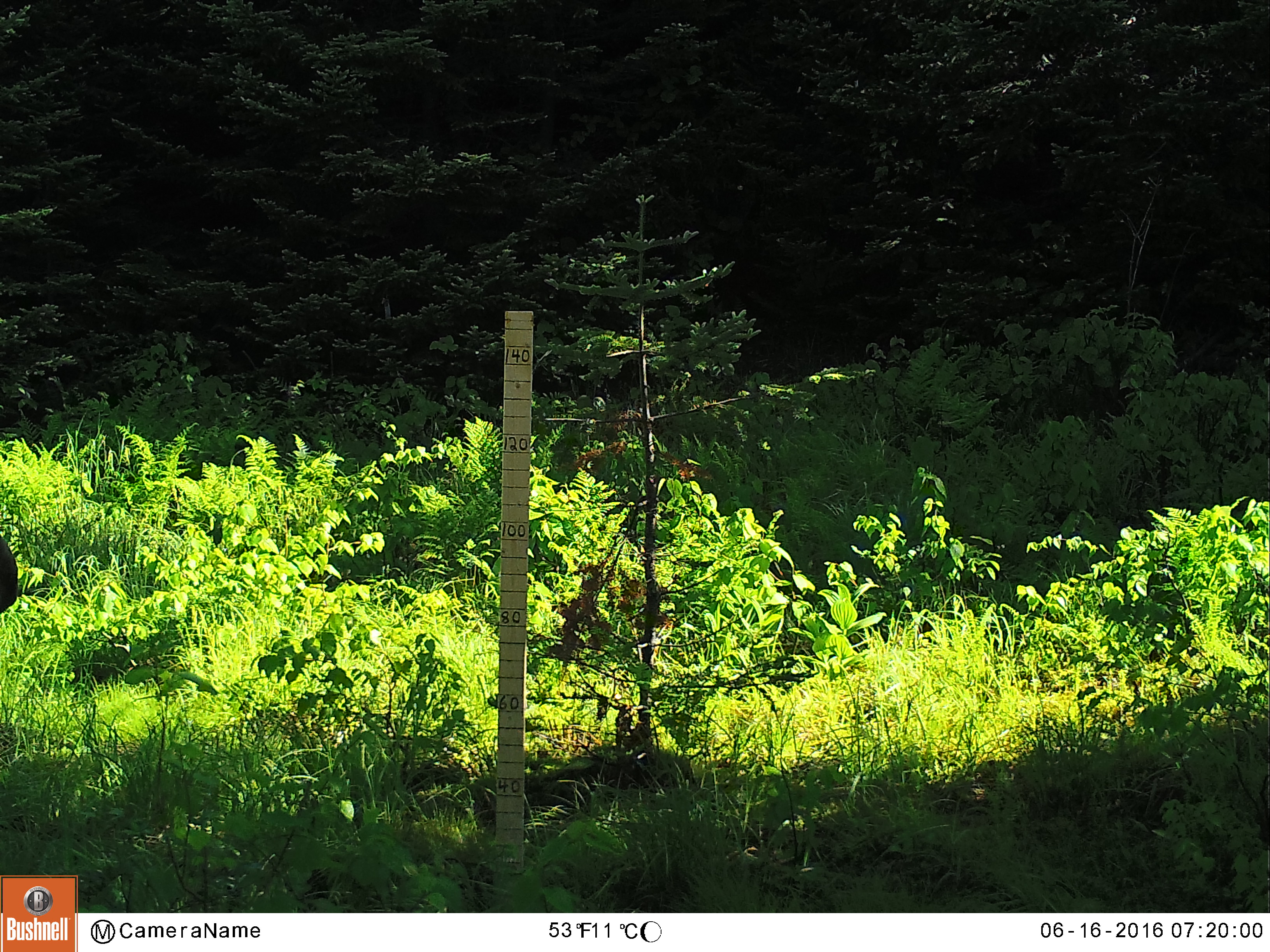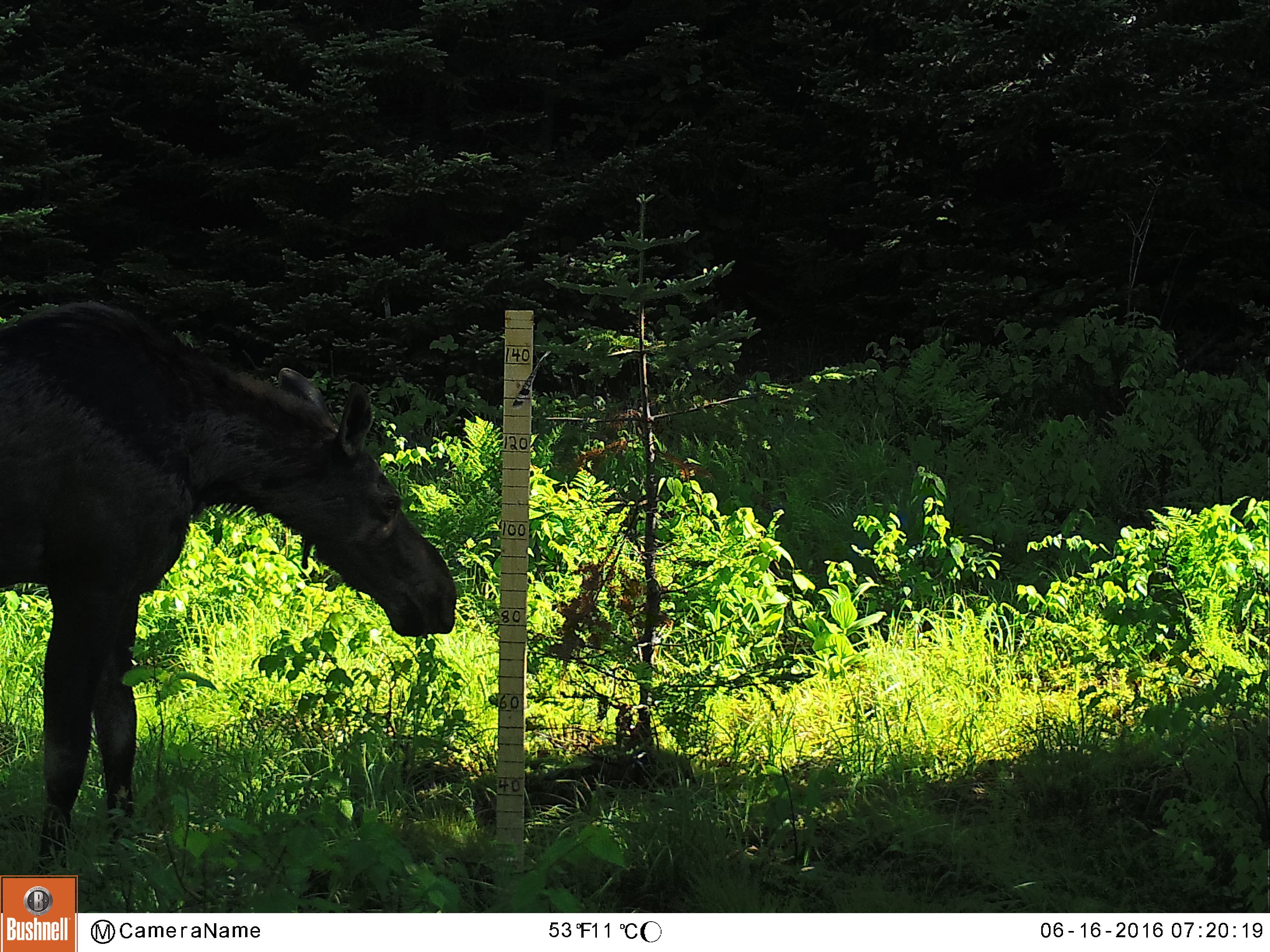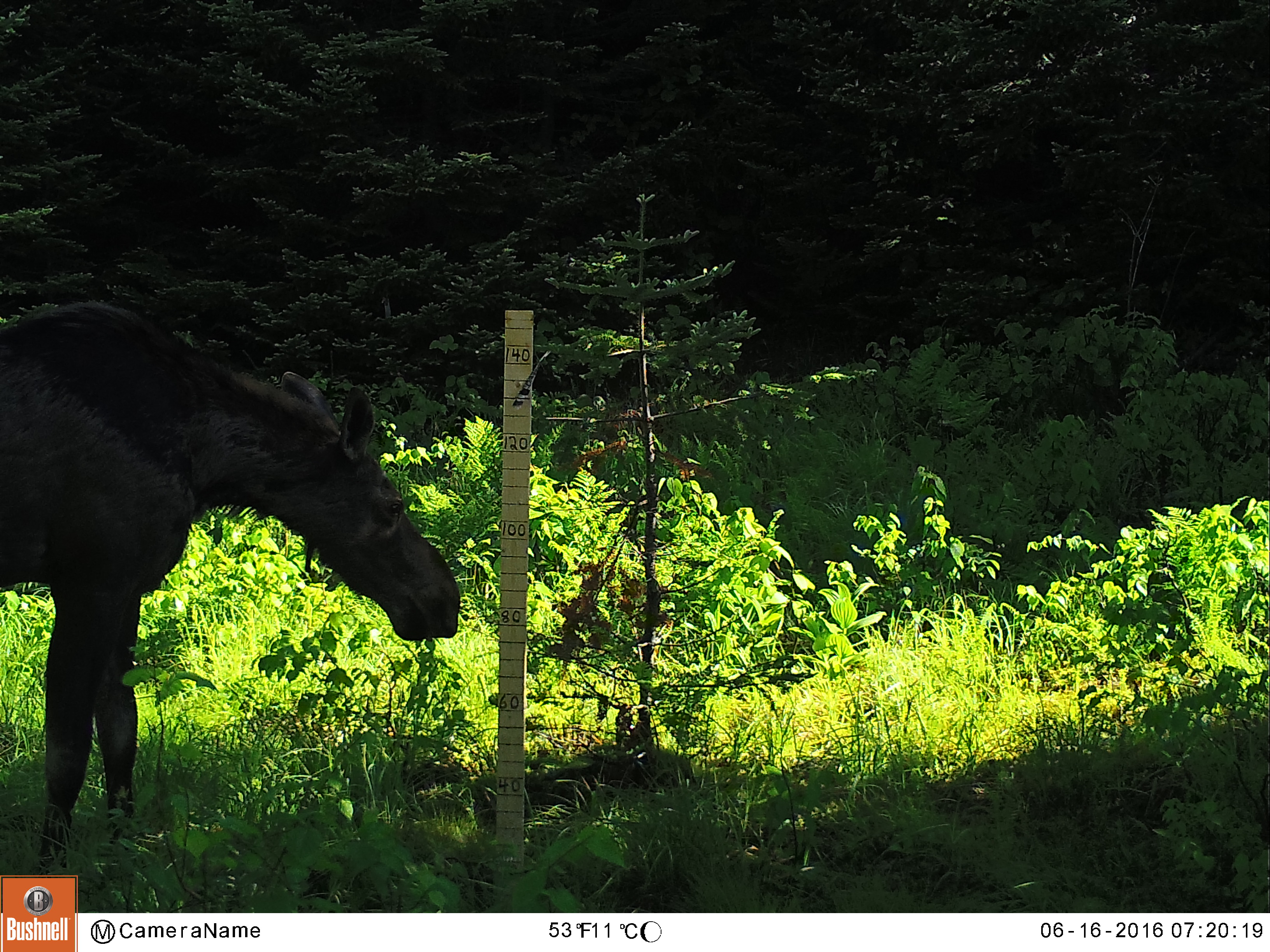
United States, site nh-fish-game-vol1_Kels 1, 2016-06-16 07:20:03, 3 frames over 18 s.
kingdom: Animalia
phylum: Chordata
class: Mammalia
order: Artiodactyla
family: Cervidae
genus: Alces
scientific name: Alces alces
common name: moose